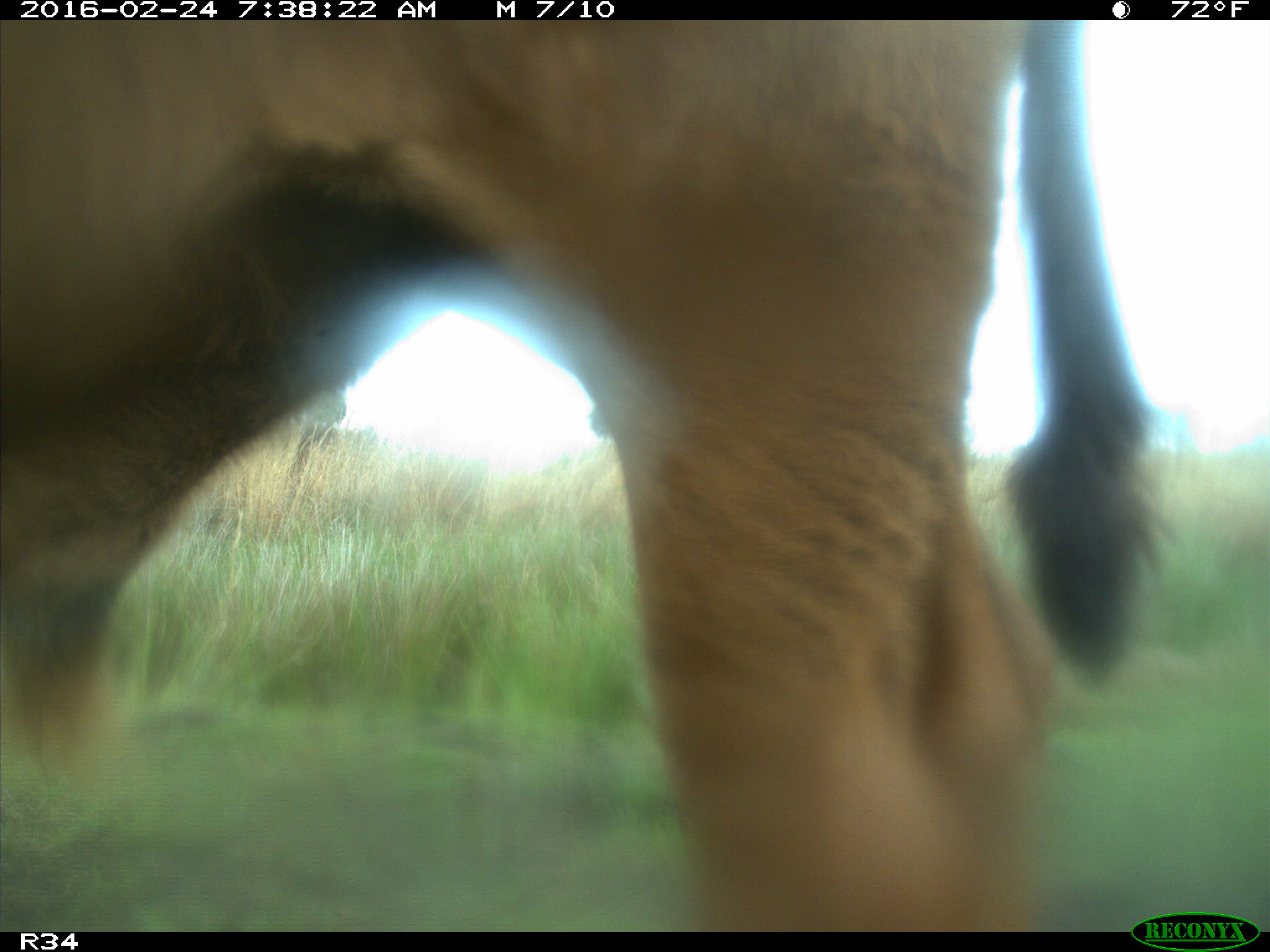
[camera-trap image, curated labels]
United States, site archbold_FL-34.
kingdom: Animalia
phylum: Chordata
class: Mammalia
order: Artiodactyla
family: Bovidae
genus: Bos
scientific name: Bos taurus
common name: domestic cow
Bos taurus (domestic cow).